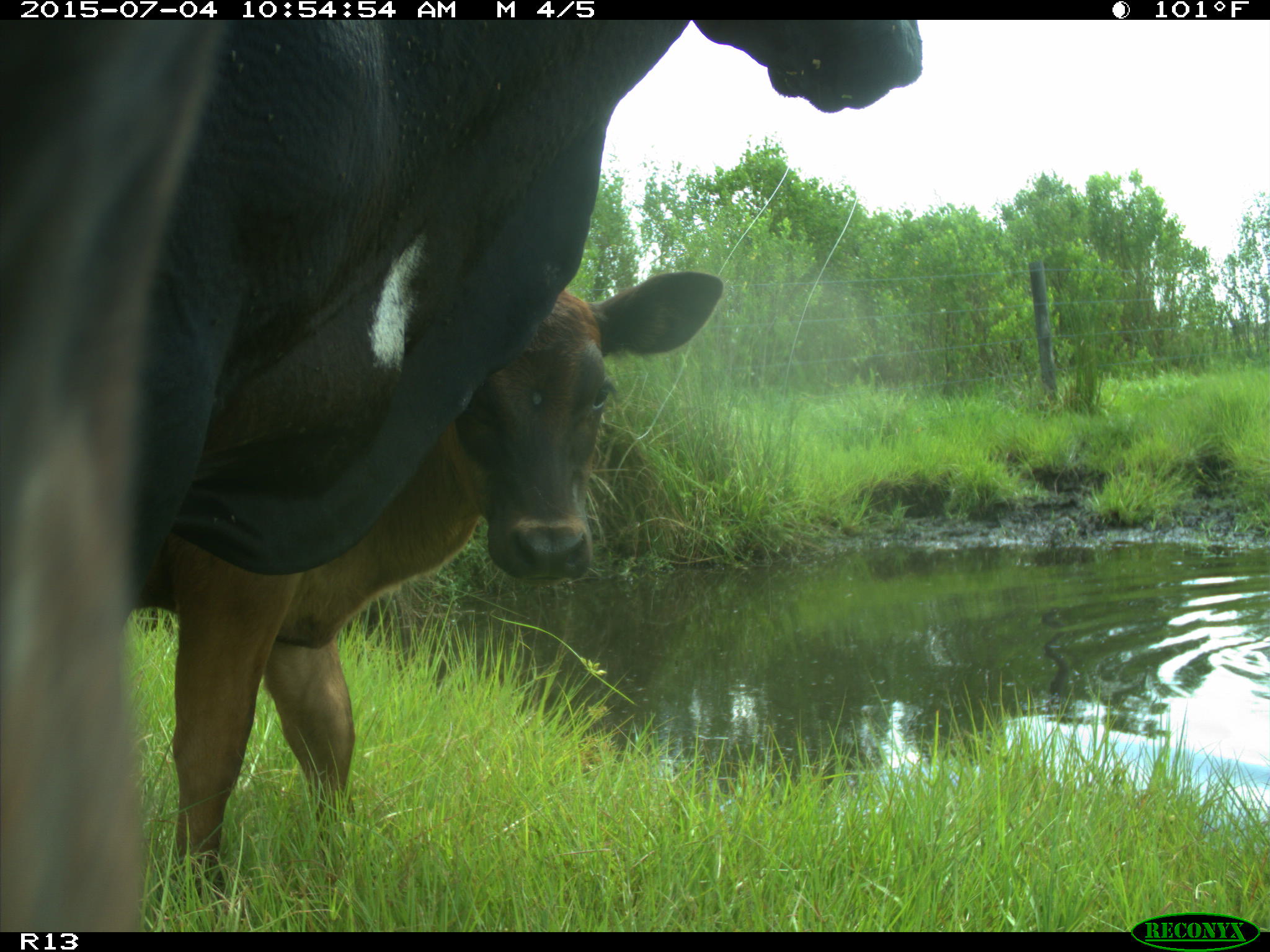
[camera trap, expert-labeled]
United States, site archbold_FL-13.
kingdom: Animalia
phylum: Chordata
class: Mammalia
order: Artiodactyla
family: Bovidae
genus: Bos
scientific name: Bos taurus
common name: domestic cow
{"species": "Bos taurus (domestic cow)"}